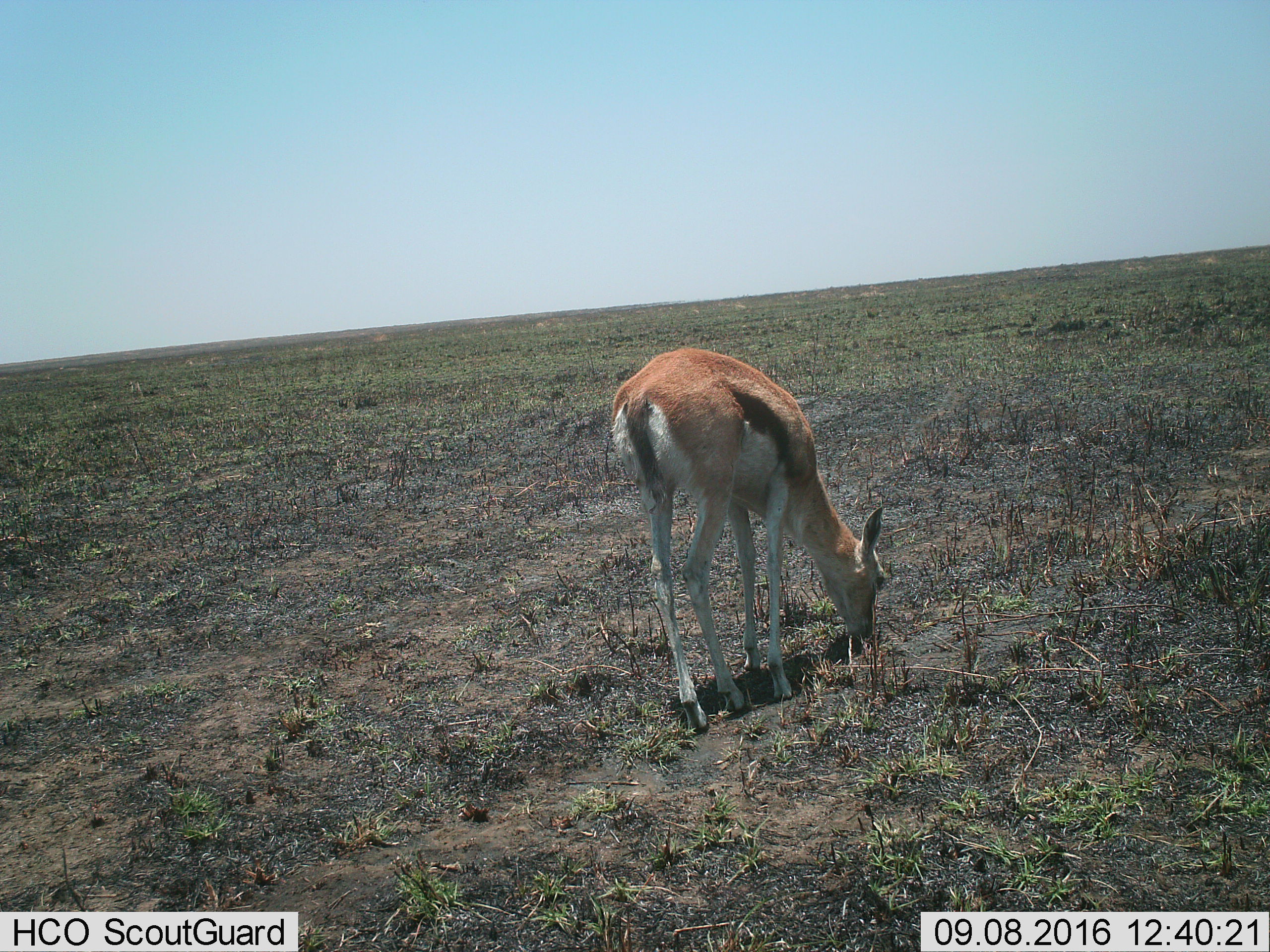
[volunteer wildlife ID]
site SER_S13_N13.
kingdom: Animalia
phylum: Chordata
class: Mammalia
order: Artiodactyla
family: Bovidae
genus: Eudorcas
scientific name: Eudorcas thomsonii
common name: thomson's gazelle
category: gazellethomsons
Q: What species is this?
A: Gazellethomsons (thomson's gazelle) (Eudorcas thomsonii).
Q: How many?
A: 1.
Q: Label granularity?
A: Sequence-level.